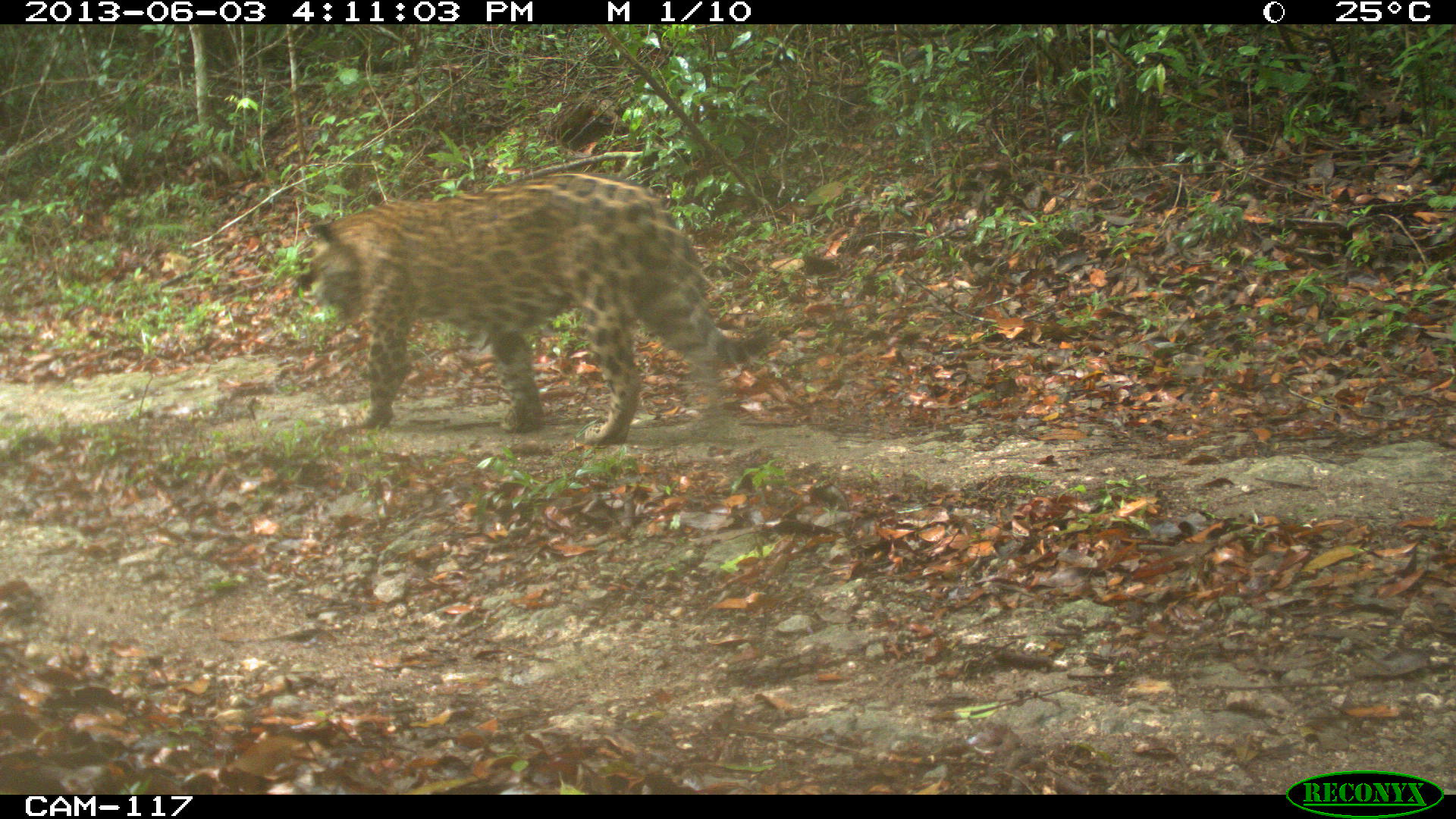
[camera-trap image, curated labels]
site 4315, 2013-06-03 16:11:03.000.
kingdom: Animalia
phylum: Chordata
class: Mammalia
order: Carnivora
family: Felidae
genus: Panthera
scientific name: Panthera onca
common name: jaguar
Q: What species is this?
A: Panthera onca (jaguar).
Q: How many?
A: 1.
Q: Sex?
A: Male.